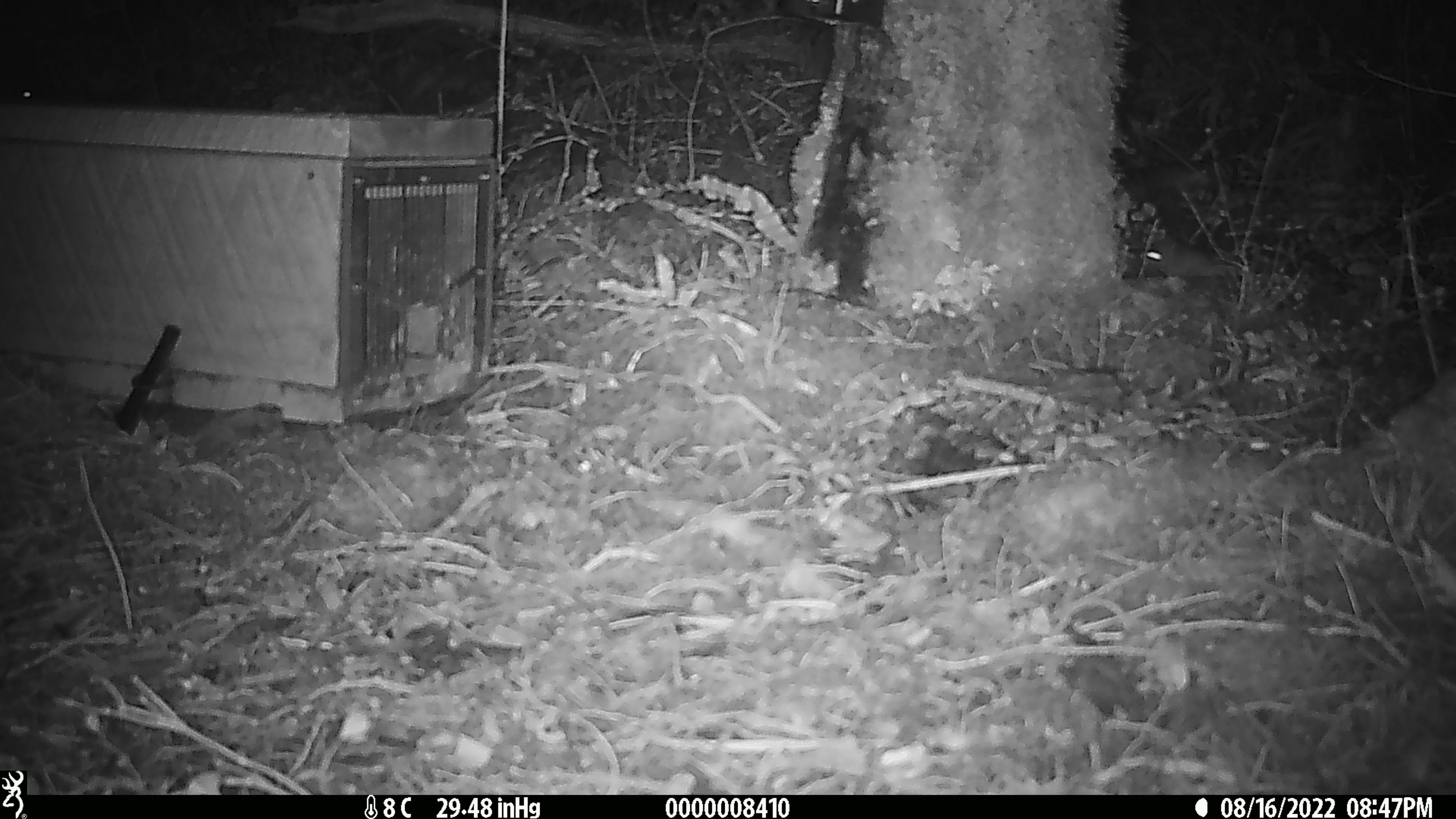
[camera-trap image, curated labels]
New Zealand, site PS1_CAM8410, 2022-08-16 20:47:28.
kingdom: Animalia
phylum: Chordata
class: Mammalia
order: Rodentia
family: Muridae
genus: Mus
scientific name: Mus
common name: mouse